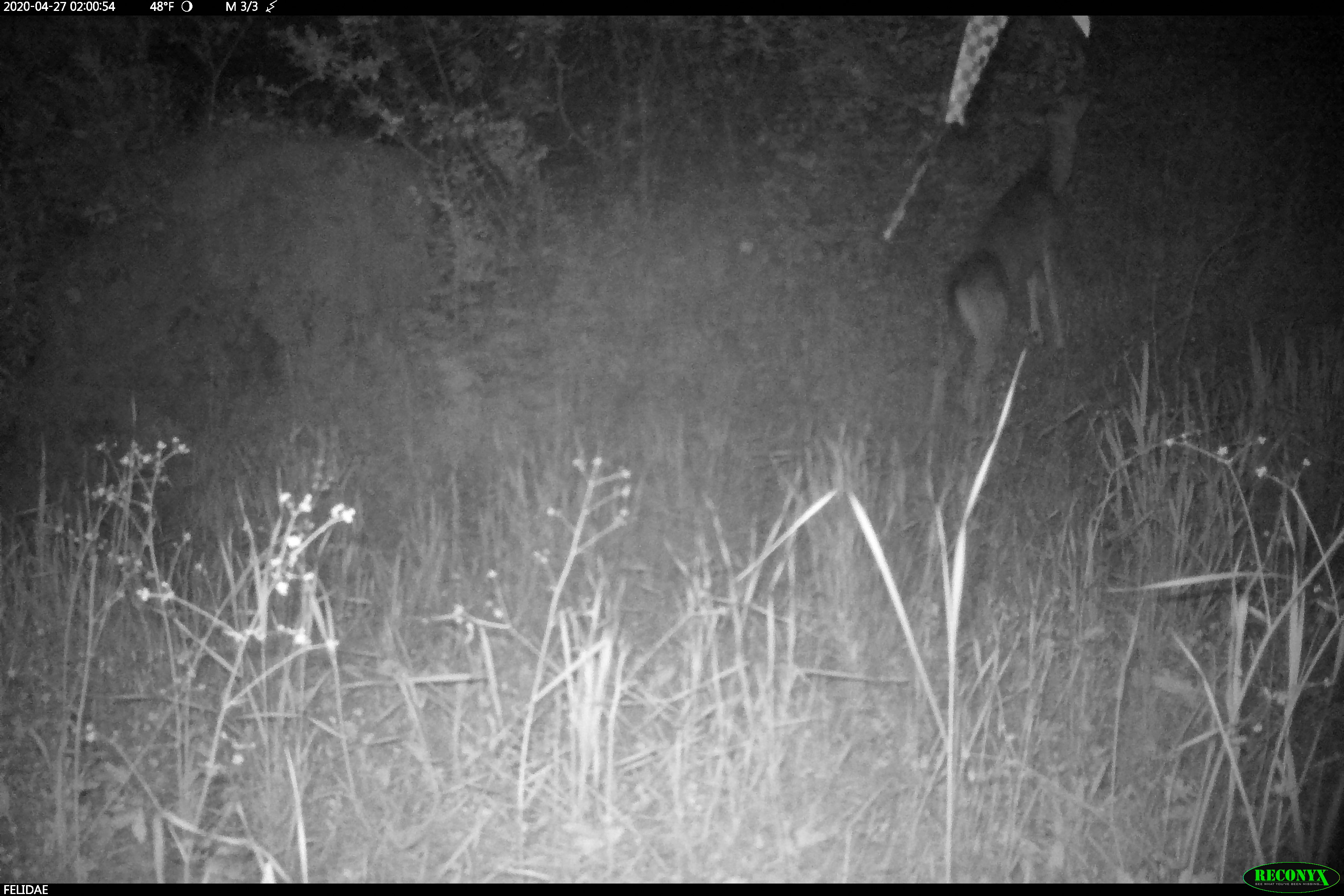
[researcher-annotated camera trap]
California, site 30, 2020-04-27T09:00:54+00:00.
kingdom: Animalia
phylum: Chordata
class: Mammalia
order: Artiodactyla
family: Cervidae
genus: Odocoileus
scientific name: Odocoileus hemionus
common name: mule deer